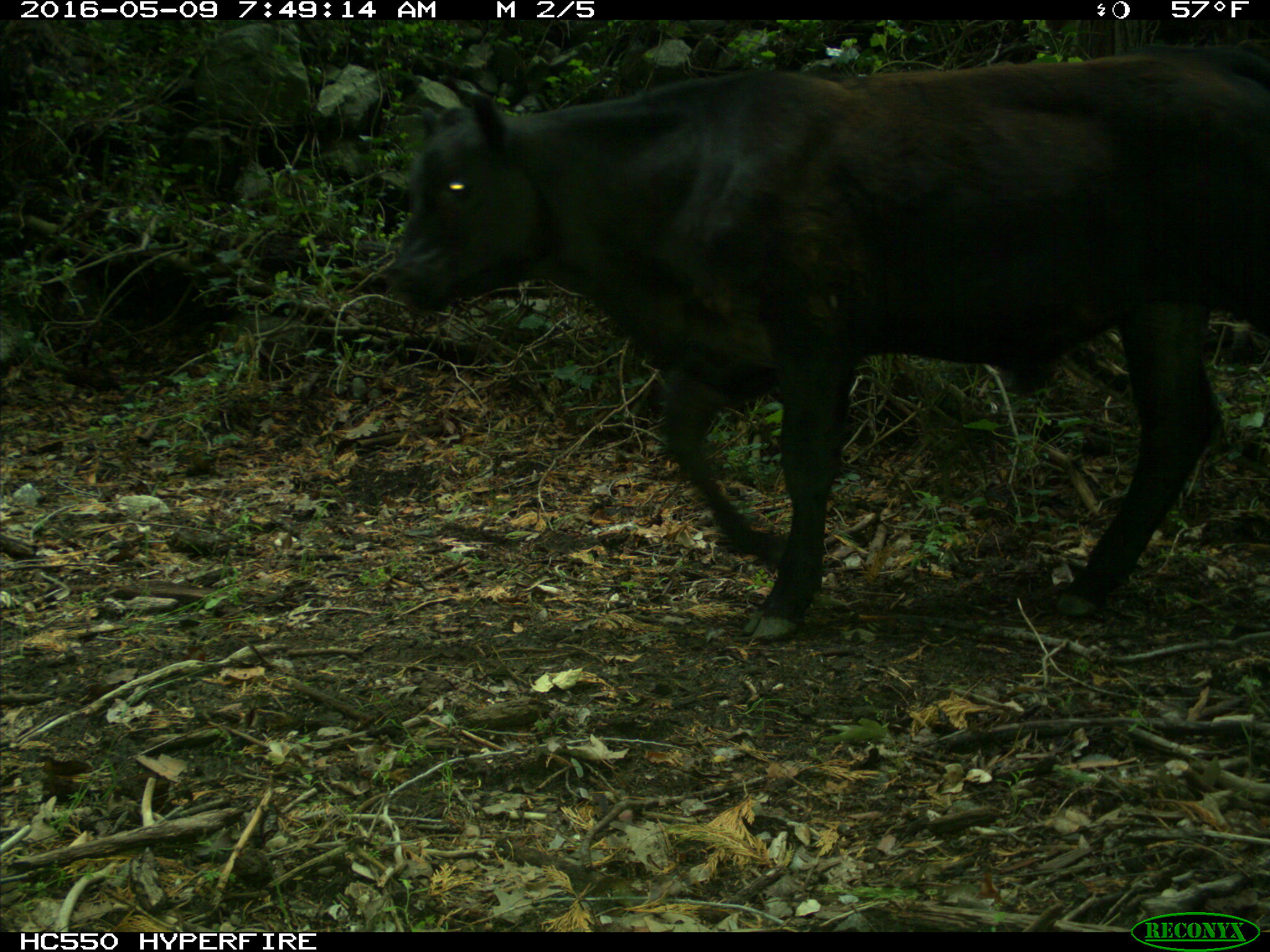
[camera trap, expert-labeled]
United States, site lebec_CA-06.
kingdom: Animalia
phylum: Chordata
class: Mammalia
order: Artiodactyla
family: Bovidae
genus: Bos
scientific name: Bos taurus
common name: domestic cow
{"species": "Bos taurus (domestic cow)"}